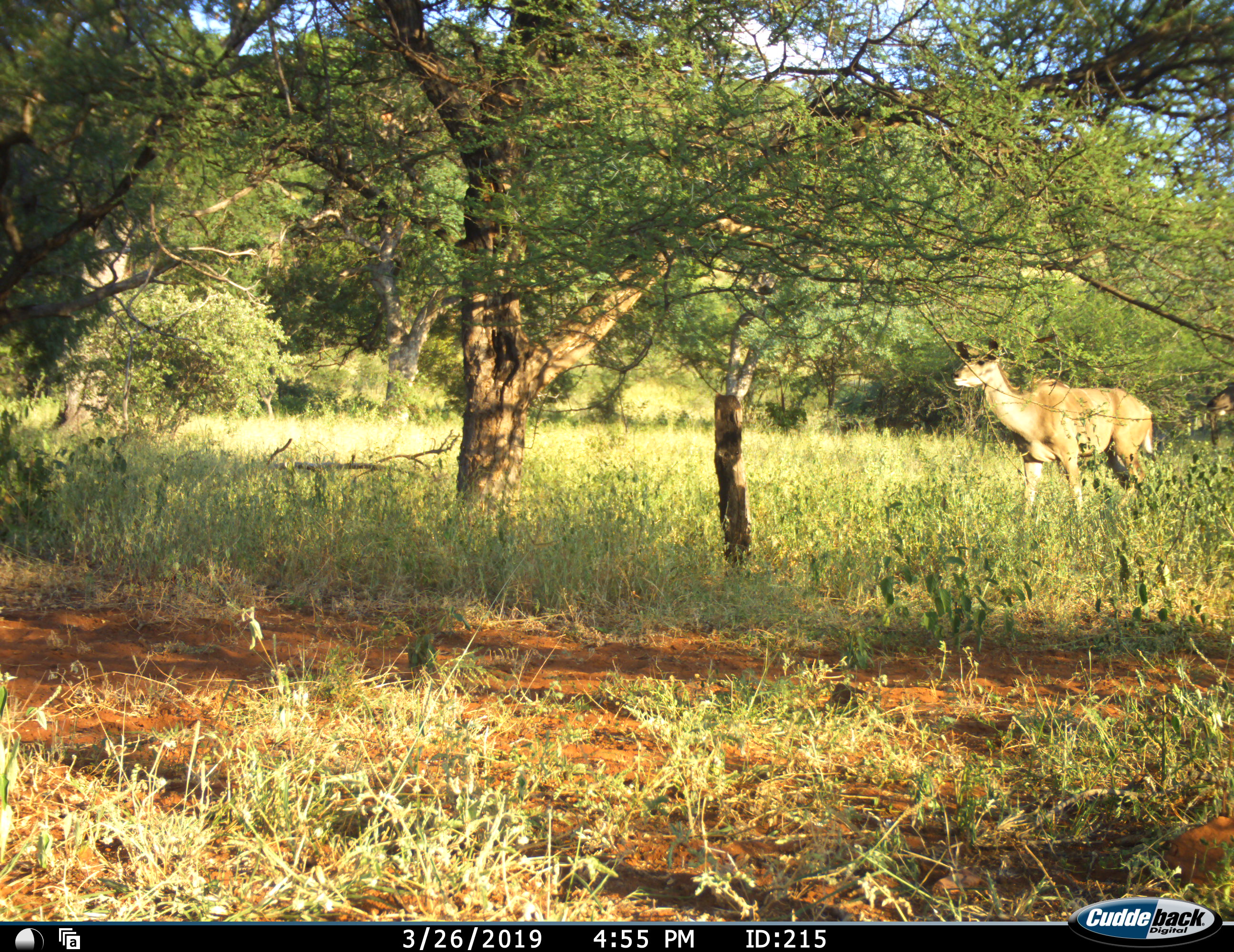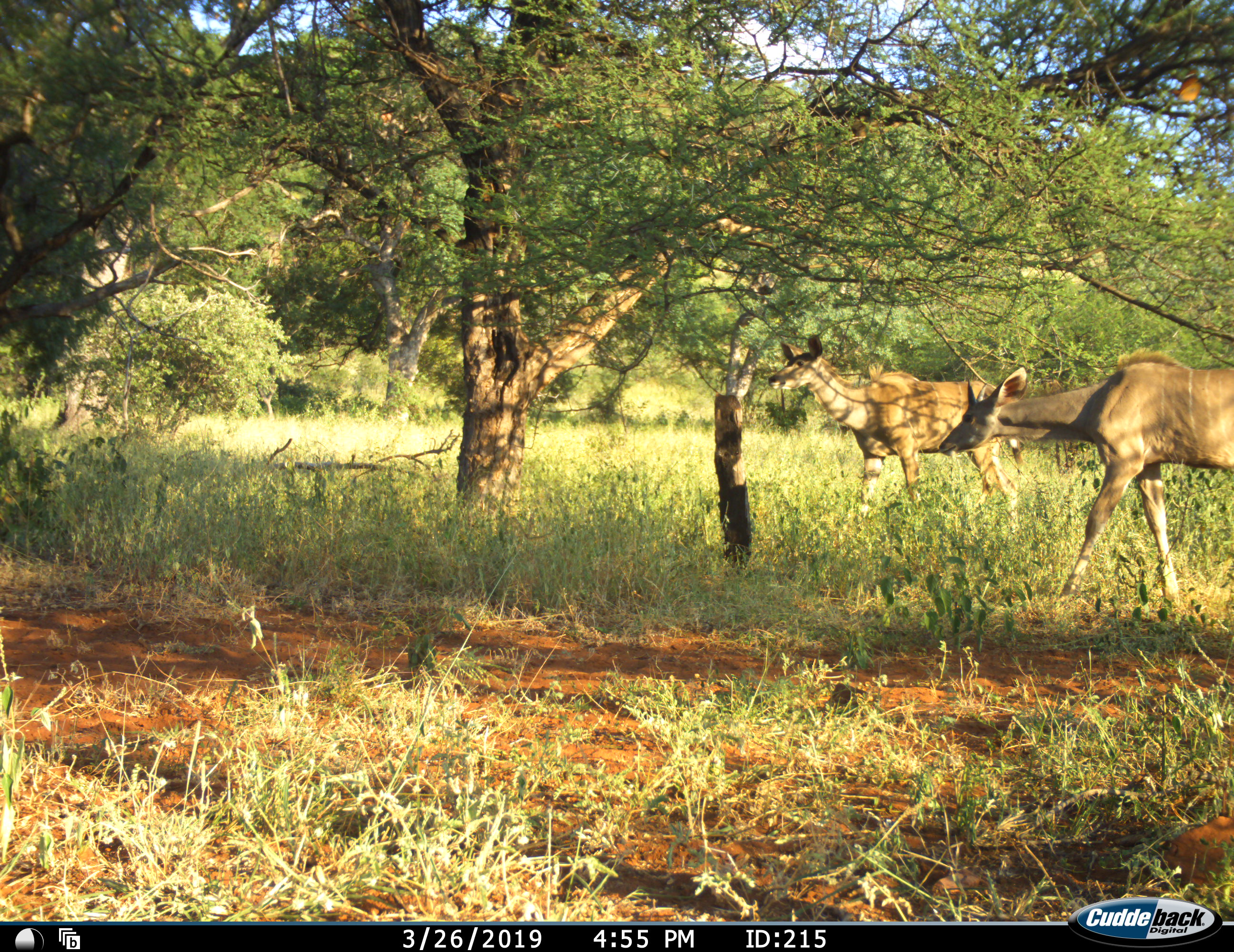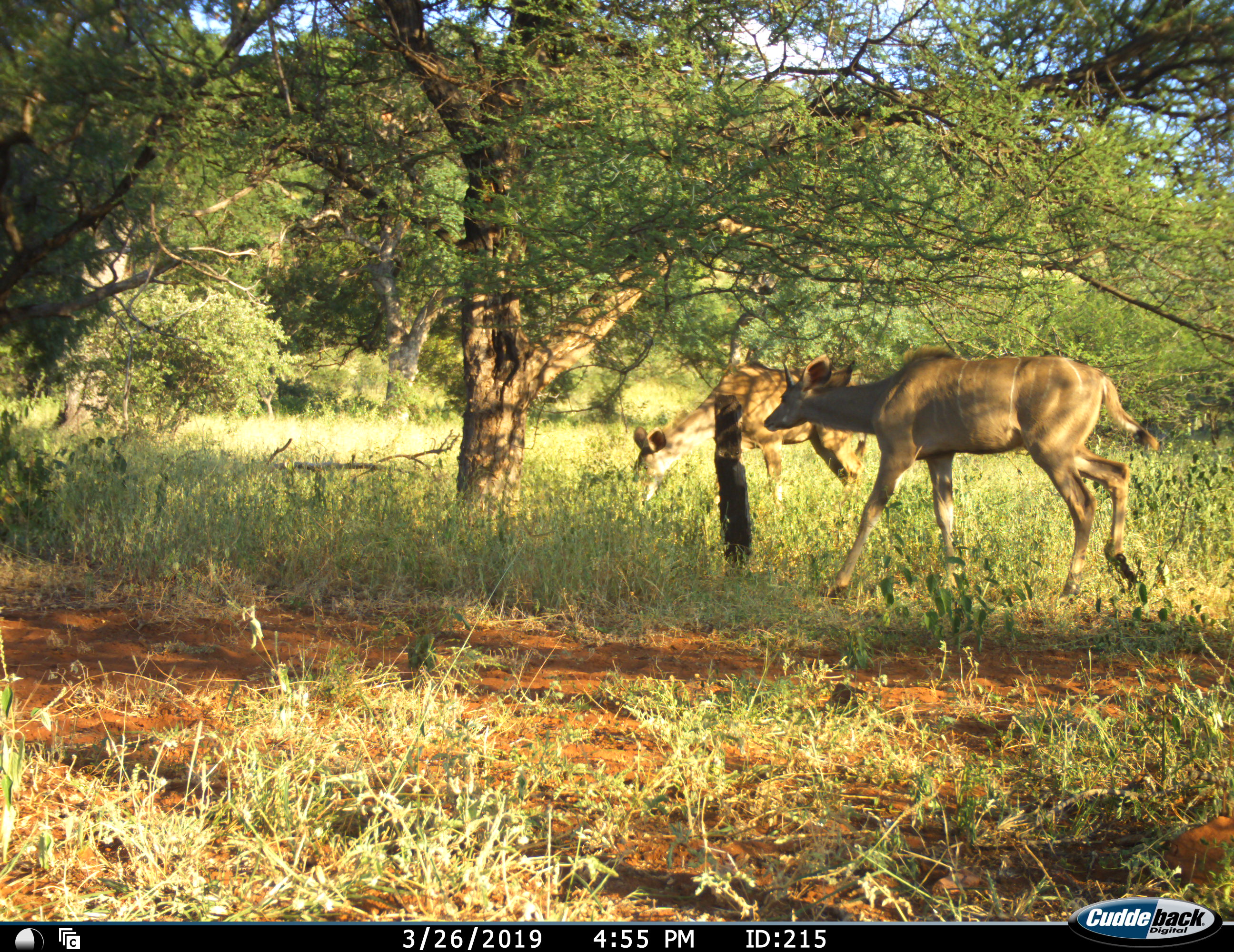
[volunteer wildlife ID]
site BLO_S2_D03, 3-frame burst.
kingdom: Animalia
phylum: Chordata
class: Mammalia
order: Artiodactyla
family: Bovidae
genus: Tragelaphus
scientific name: Tragelaphus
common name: kudu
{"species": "kudu (Tragelaphus)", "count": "2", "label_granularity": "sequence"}